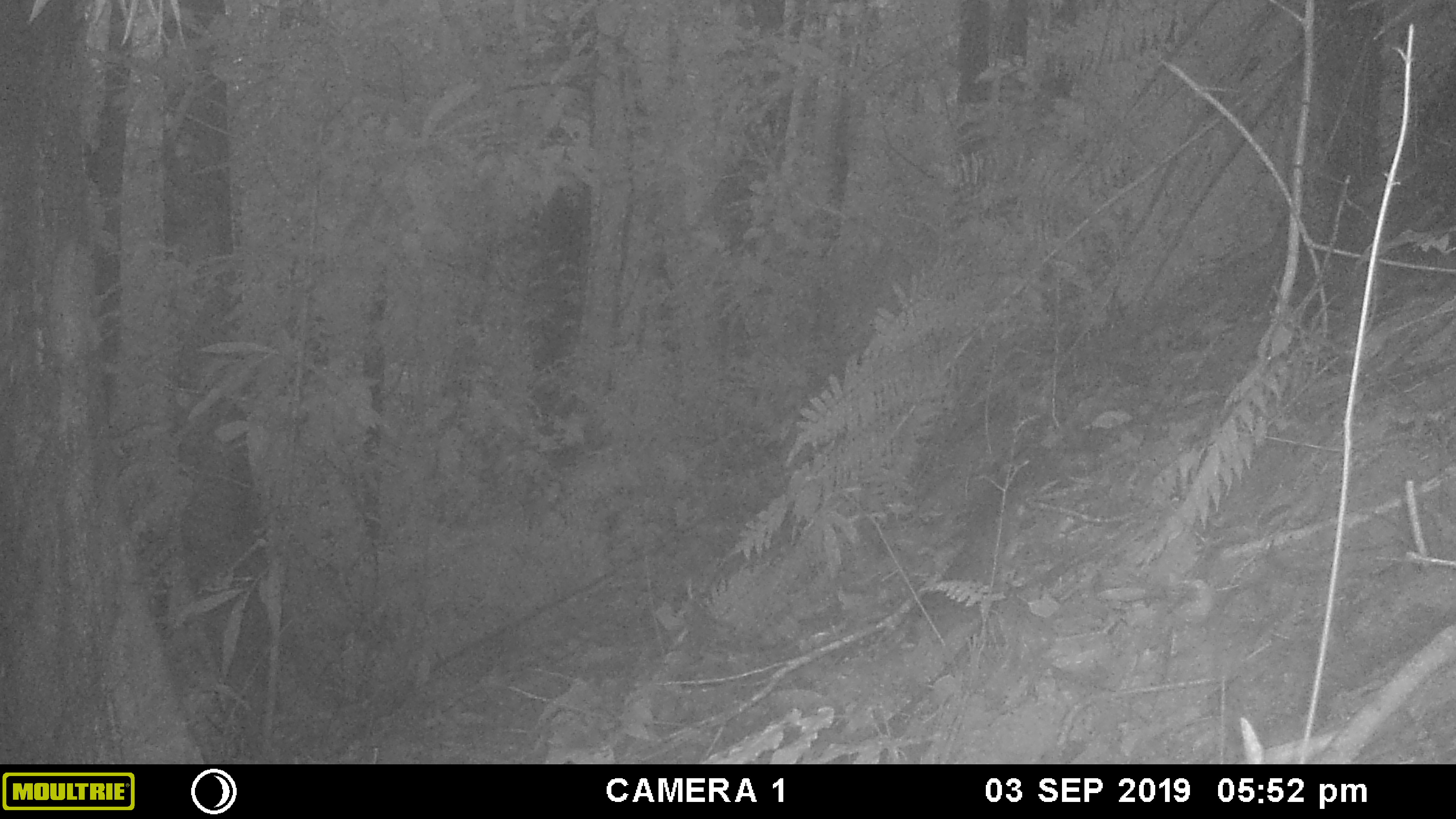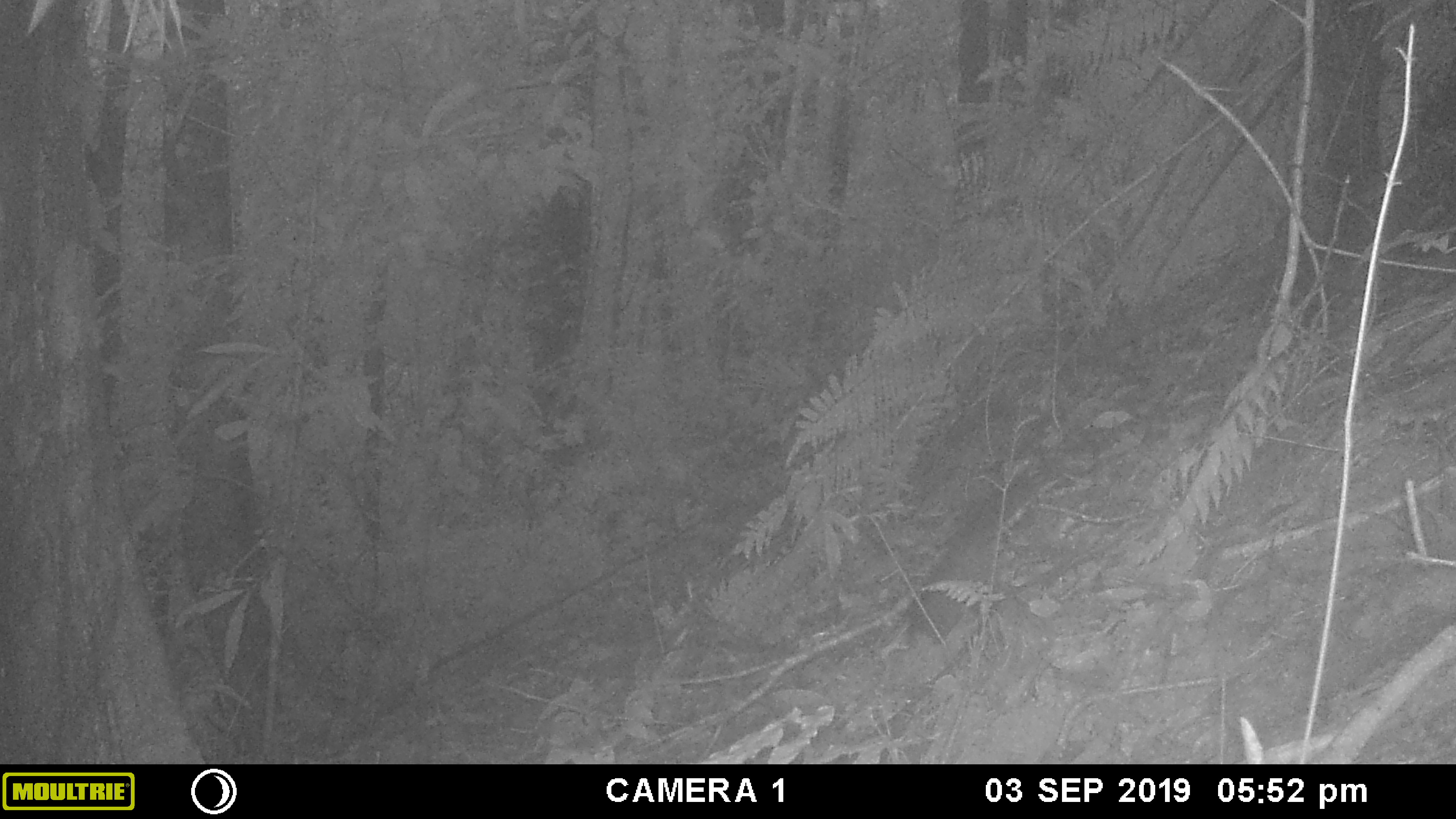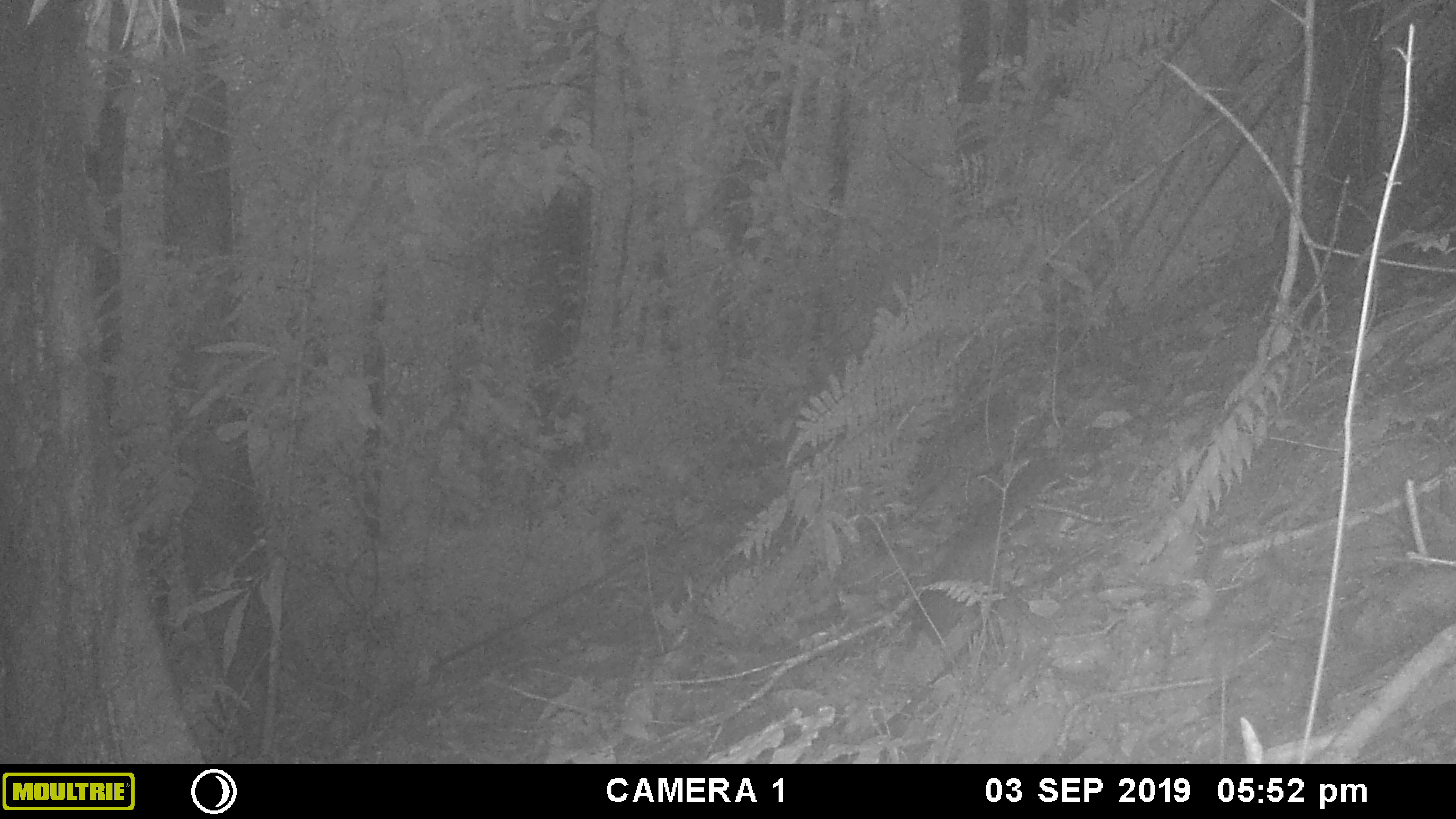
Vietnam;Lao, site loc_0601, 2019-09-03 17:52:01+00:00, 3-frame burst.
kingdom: Animalia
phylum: Chordata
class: Mammalia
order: Rodentia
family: Sciuridae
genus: Dremomys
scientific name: Dremomys rufigenis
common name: red-cheeked squirrel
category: red cheeked squirrel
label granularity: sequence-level